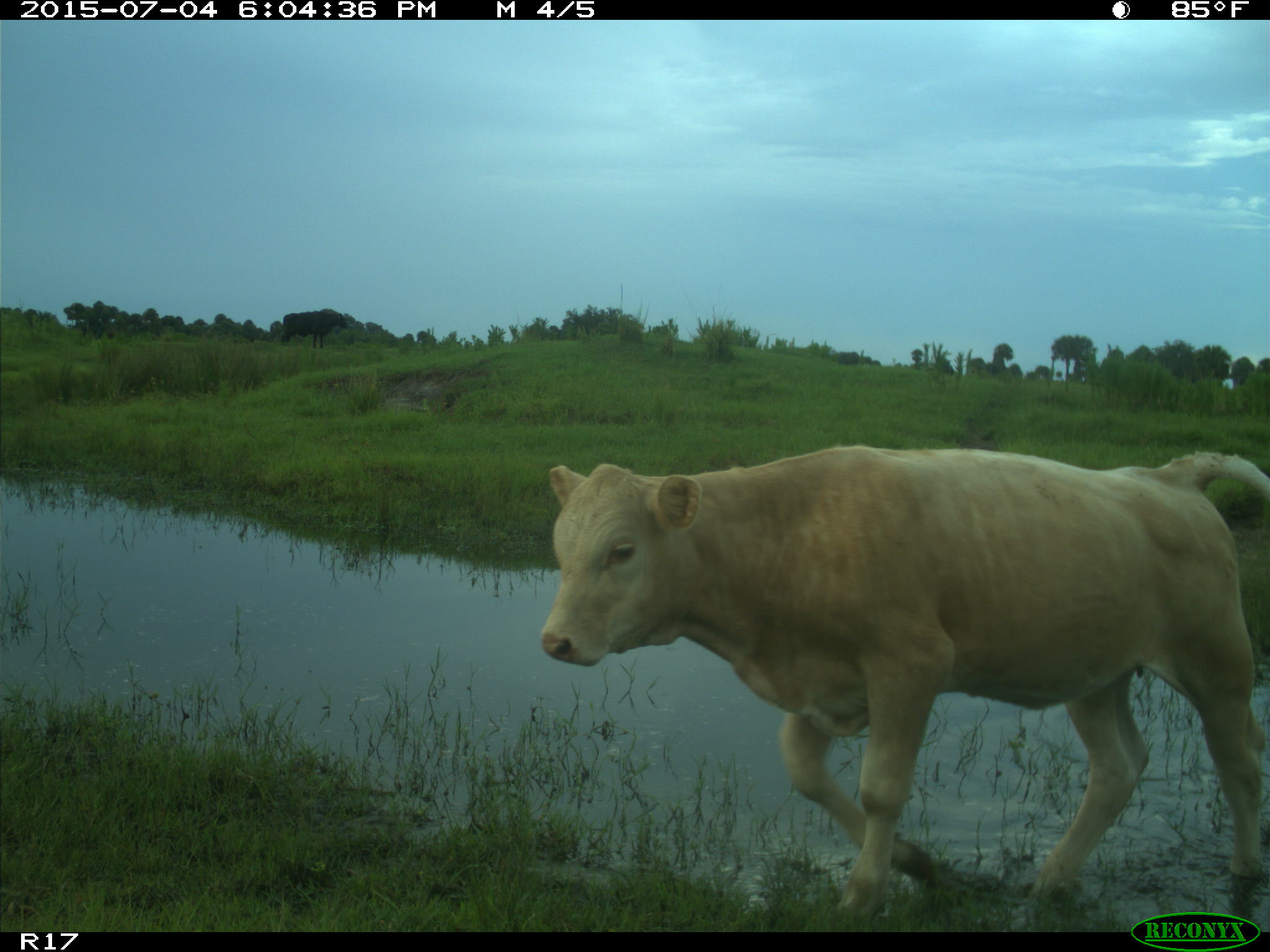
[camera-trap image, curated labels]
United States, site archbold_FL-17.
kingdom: Animalia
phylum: Chordata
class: Mammalia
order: Artiodactyla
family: Bovidae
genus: Bos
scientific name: Bos taurus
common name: domestic cow